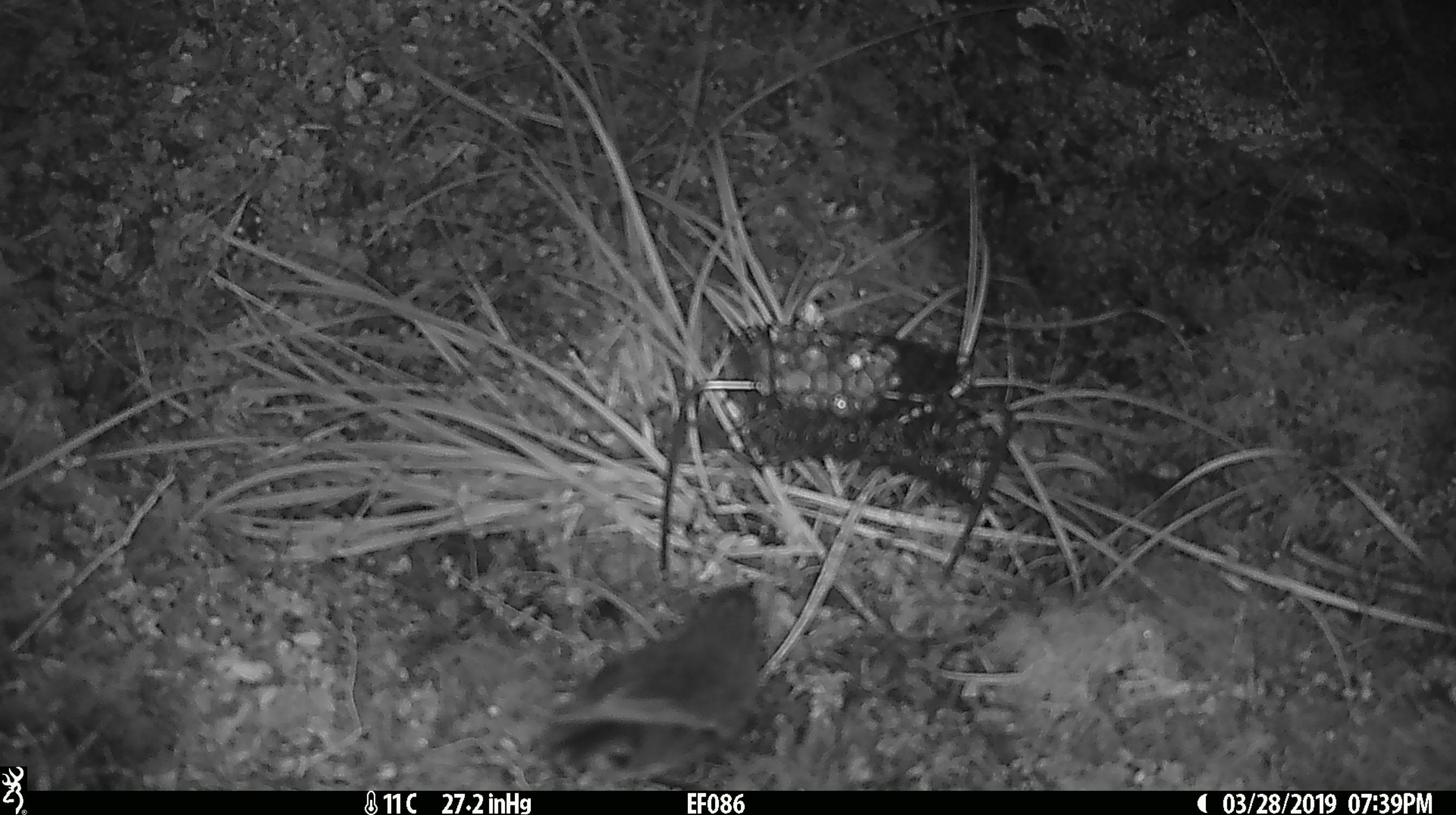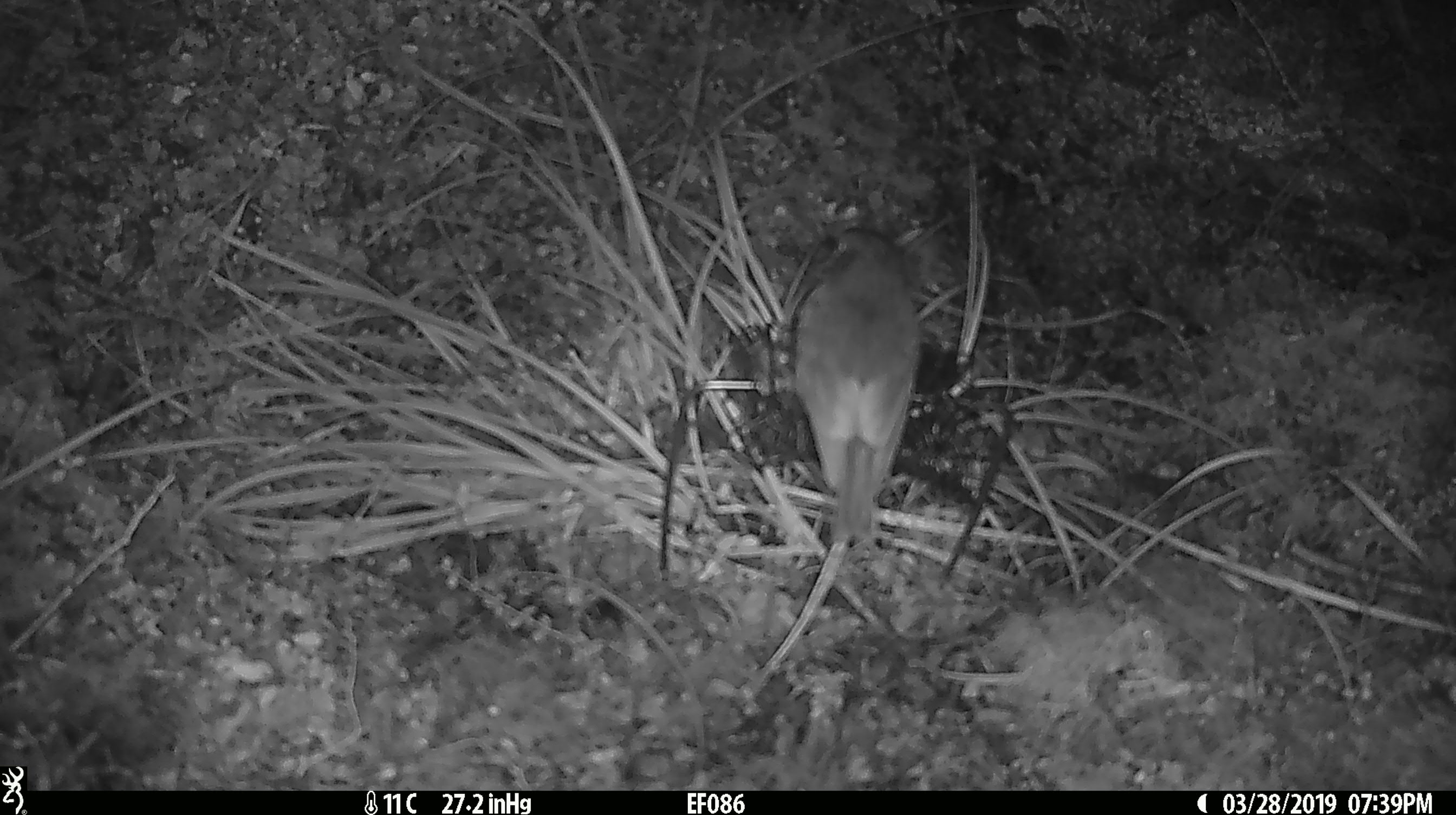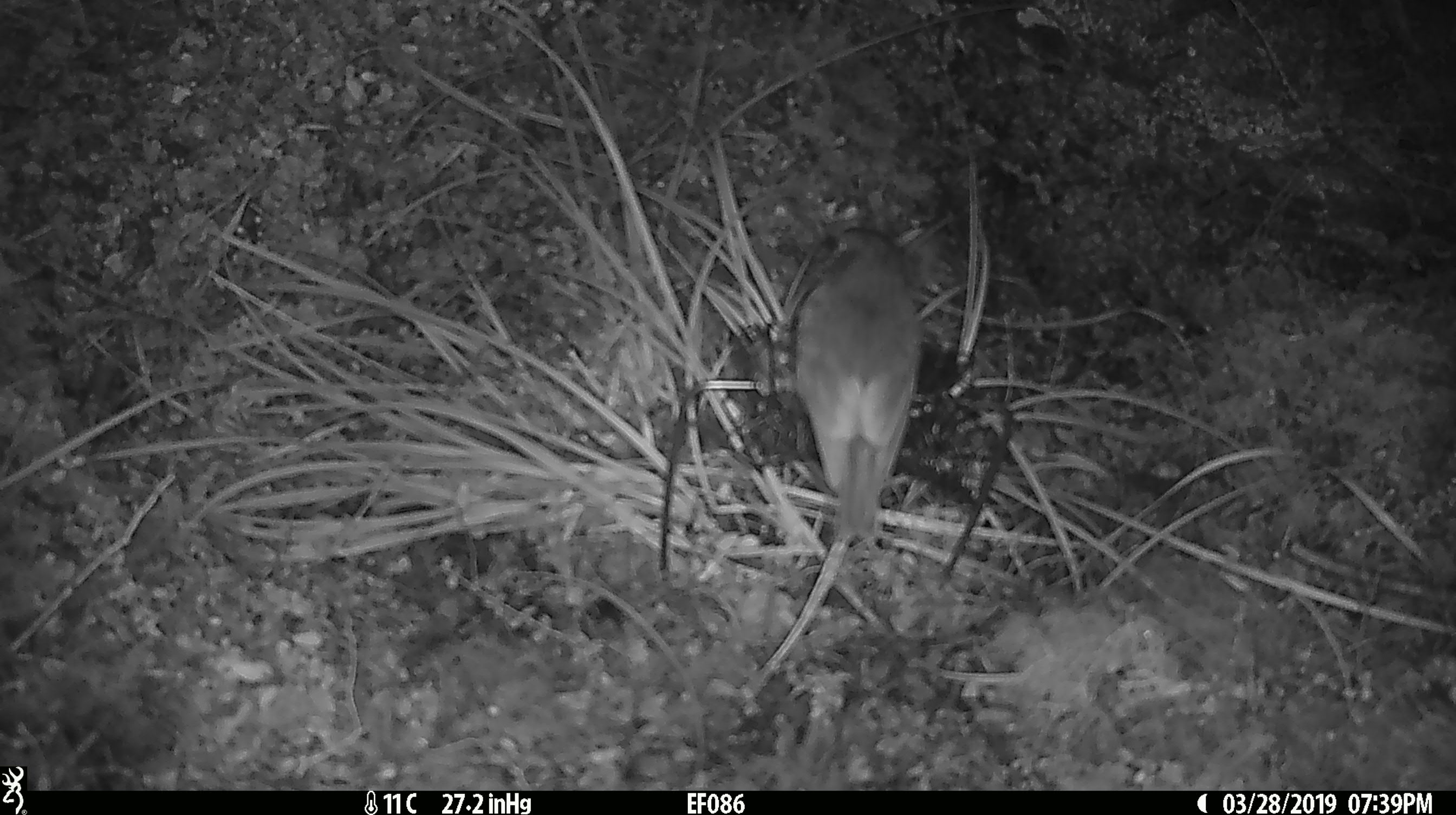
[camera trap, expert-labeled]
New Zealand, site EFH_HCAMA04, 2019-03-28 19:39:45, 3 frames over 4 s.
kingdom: Animalia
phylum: Chordata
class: Aves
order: Passeriformes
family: Petroicidae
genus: Petroica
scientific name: Petroica australis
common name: new zealand robin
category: robin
Robin (new zealand robin) (Petroica australis).